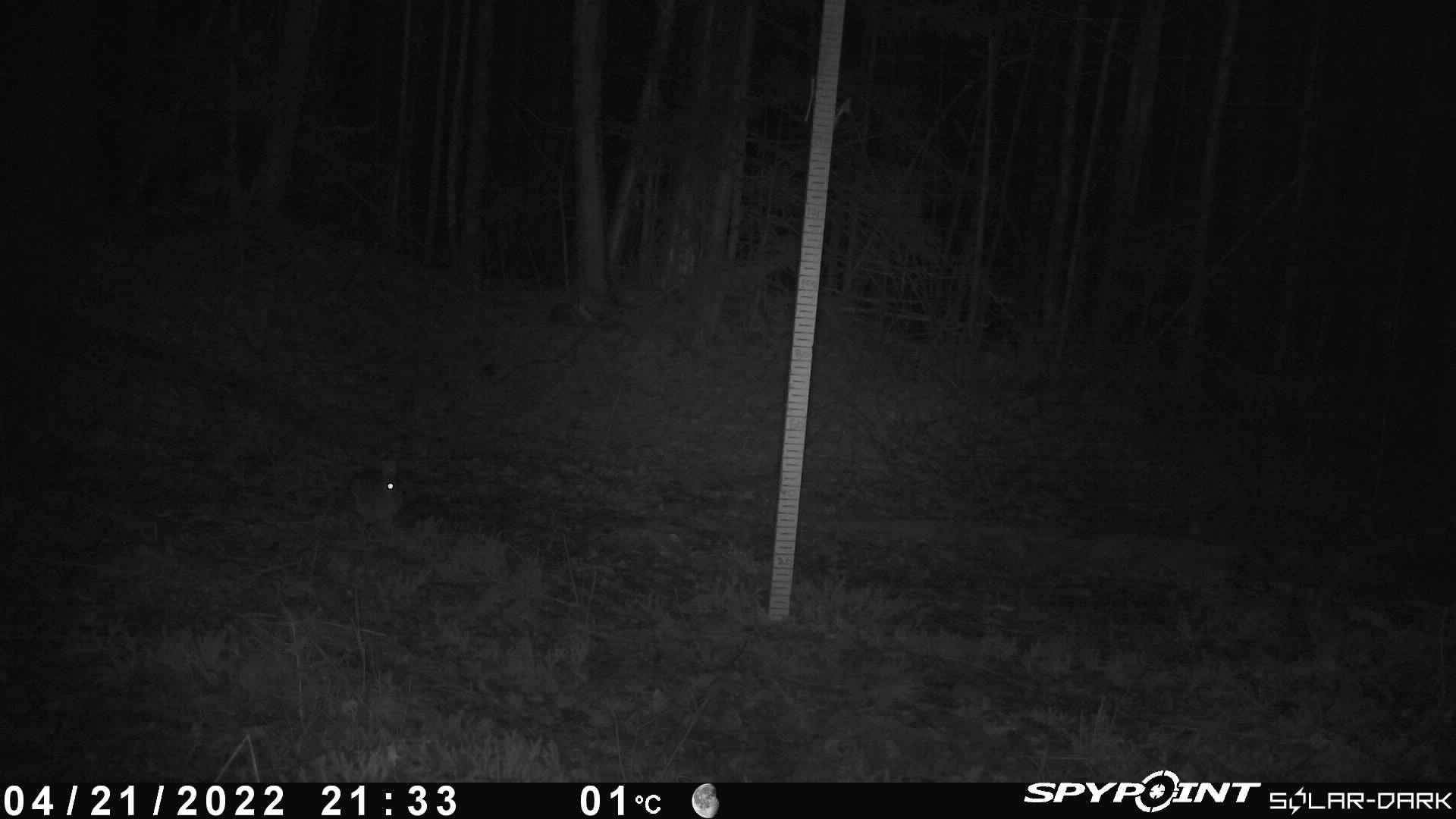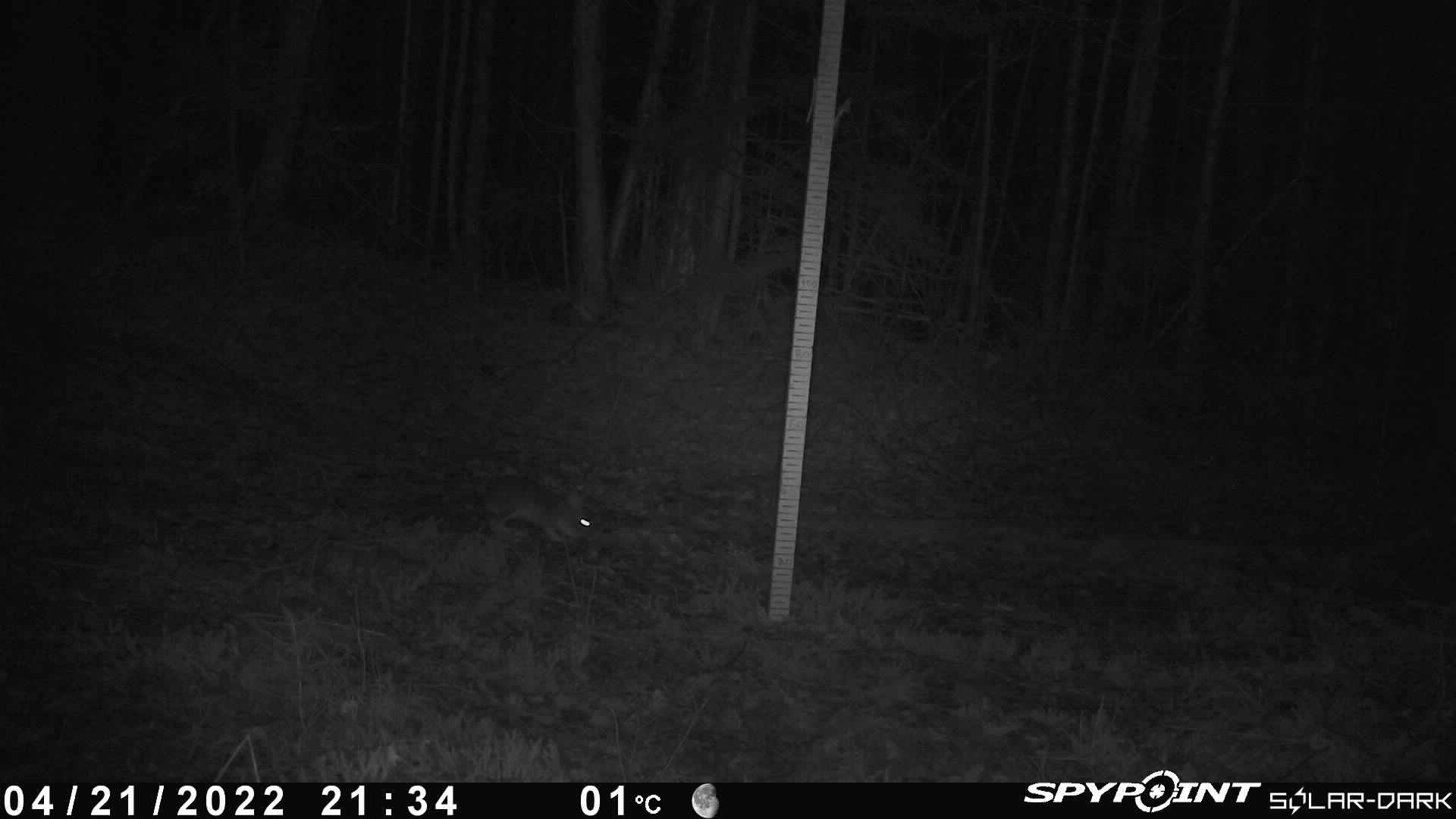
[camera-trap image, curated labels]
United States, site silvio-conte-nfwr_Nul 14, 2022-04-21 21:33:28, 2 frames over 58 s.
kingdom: Animalia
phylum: Chordata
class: Mammalia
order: Lagomorpha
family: Leporidae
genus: Lepus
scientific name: Lepus americanus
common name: snowshoe hare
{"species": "snowshoe hare (Lepus americanus)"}